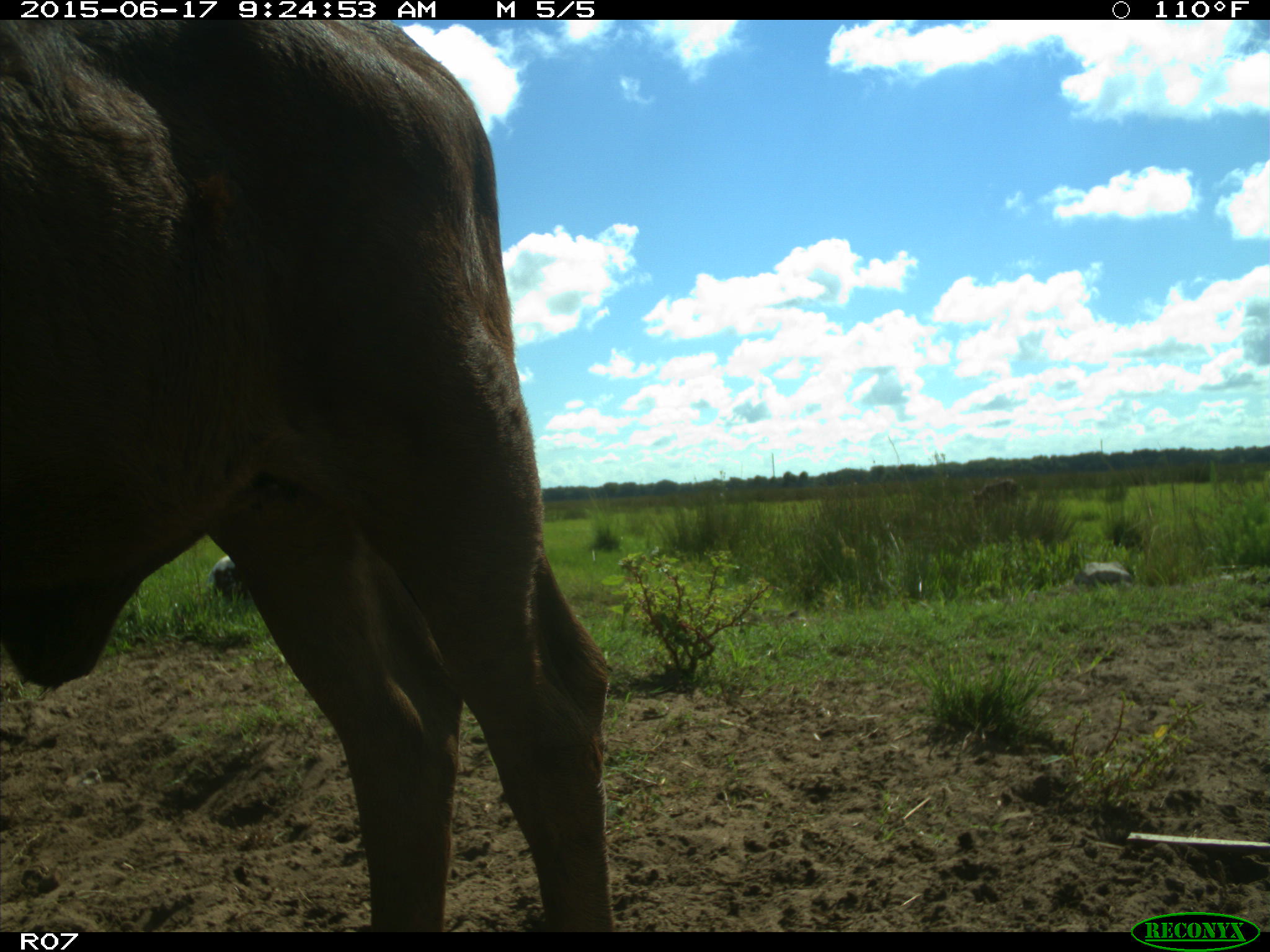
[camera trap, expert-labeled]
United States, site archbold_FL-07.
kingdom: Animalia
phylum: Chordata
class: Mammalia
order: Artiodactyla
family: Bovidae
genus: Bos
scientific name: Bos taurus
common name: domestic cow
Bos taurus (domestic cow).